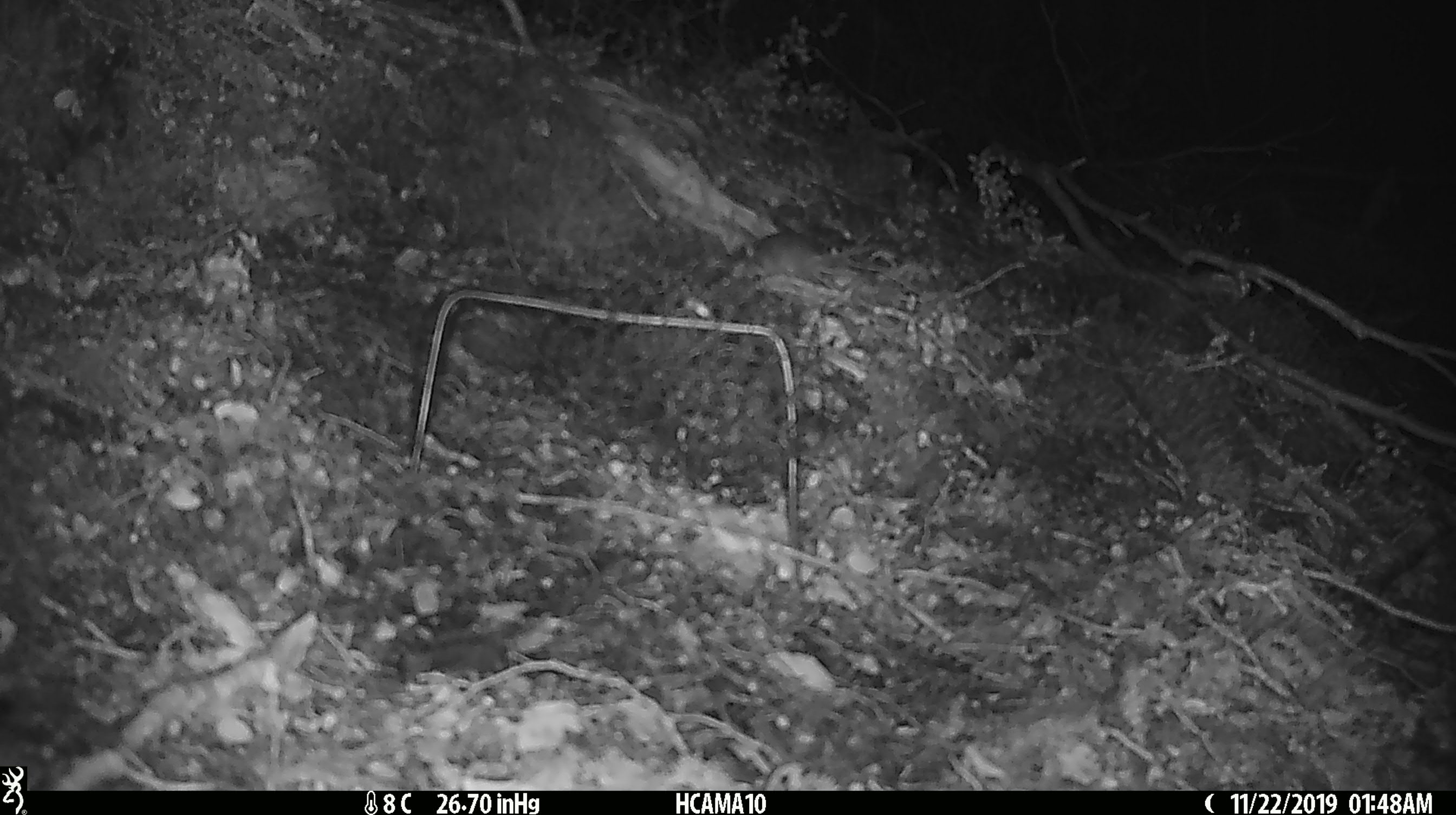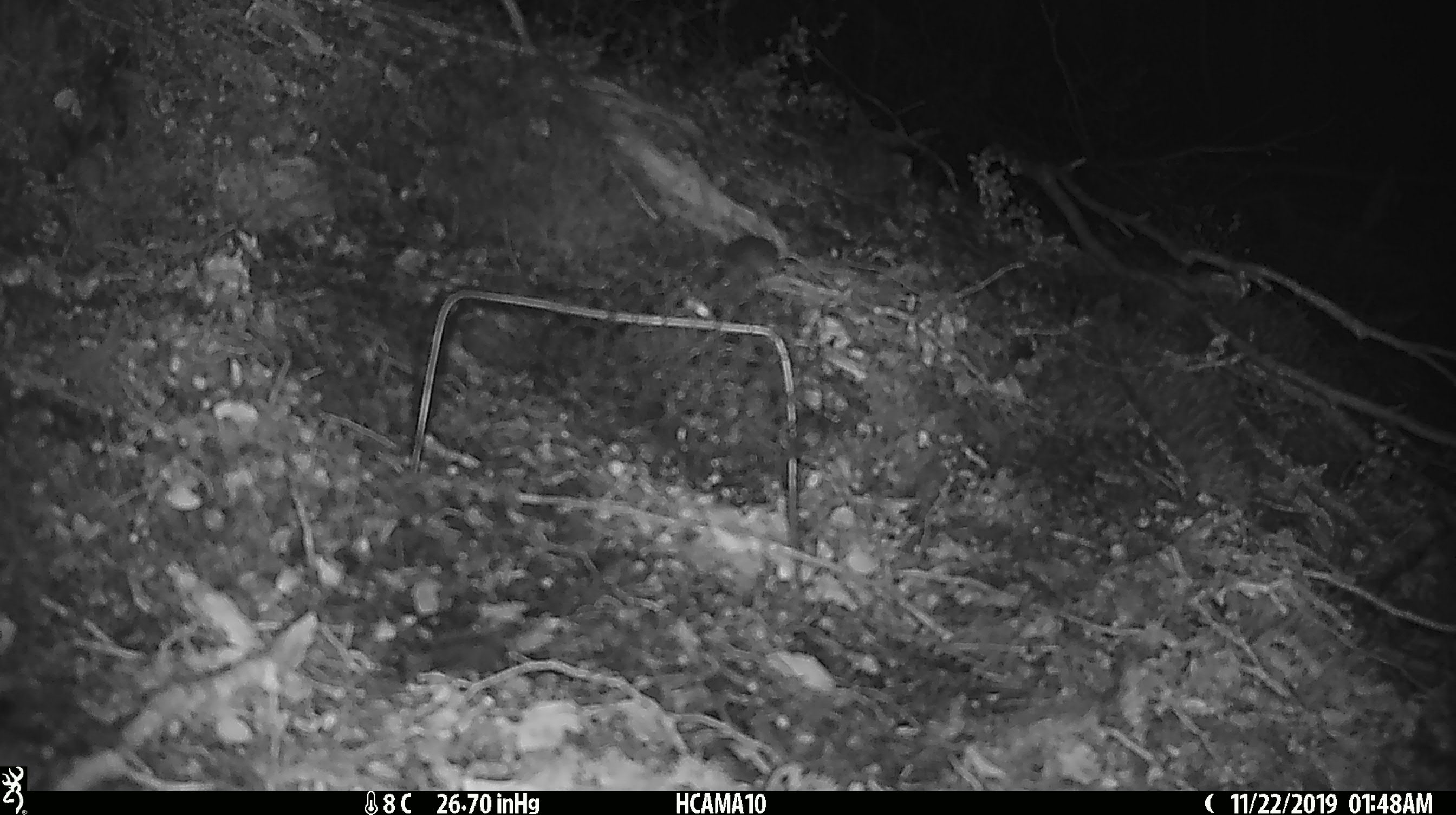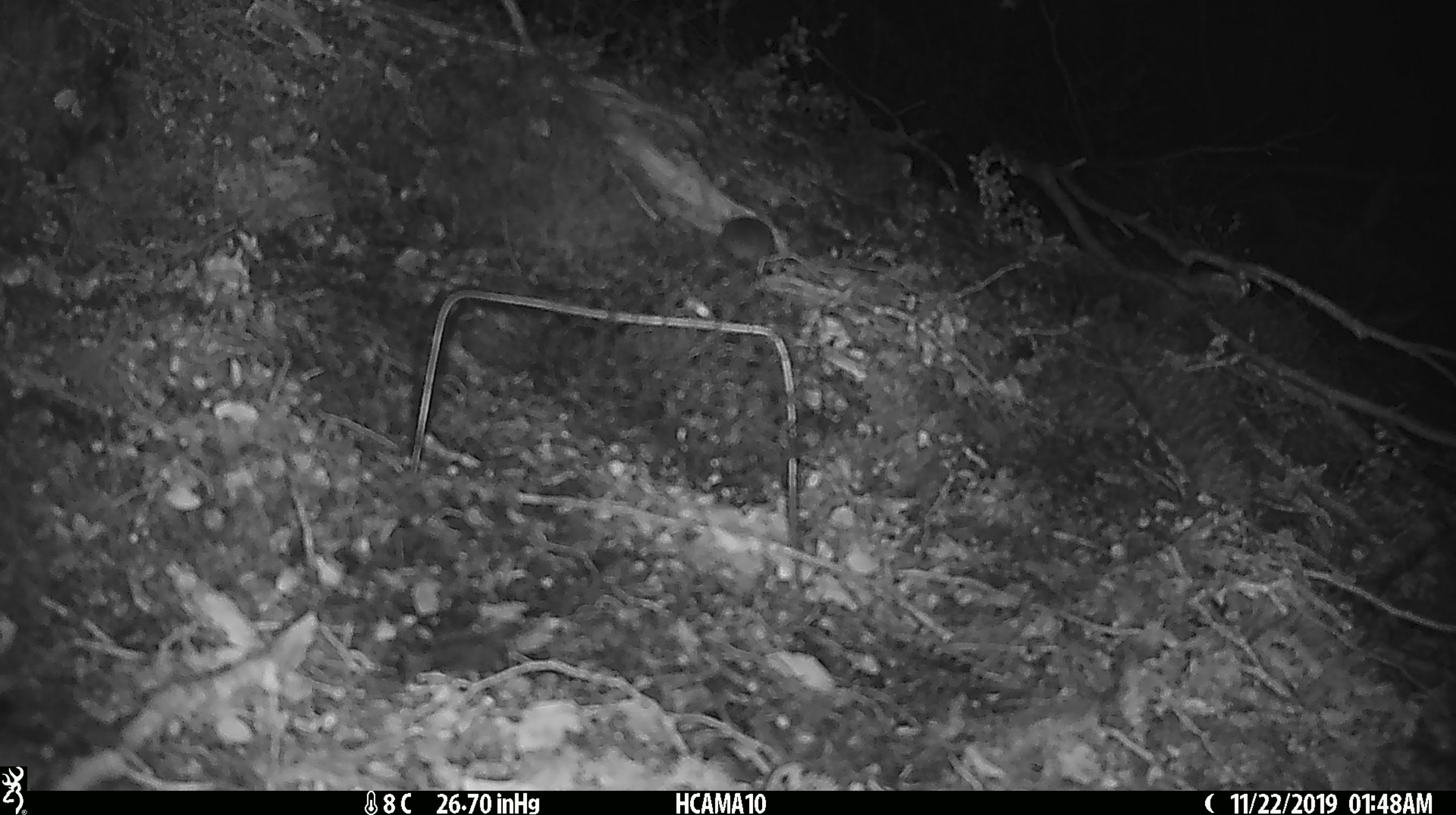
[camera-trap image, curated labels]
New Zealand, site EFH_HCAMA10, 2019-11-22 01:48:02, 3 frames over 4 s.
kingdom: Animalia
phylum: Chordata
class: Mammalia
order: Rodentia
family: Muridae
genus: Mus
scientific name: Mus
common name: mouse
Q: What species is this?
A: Mouse (Mus).